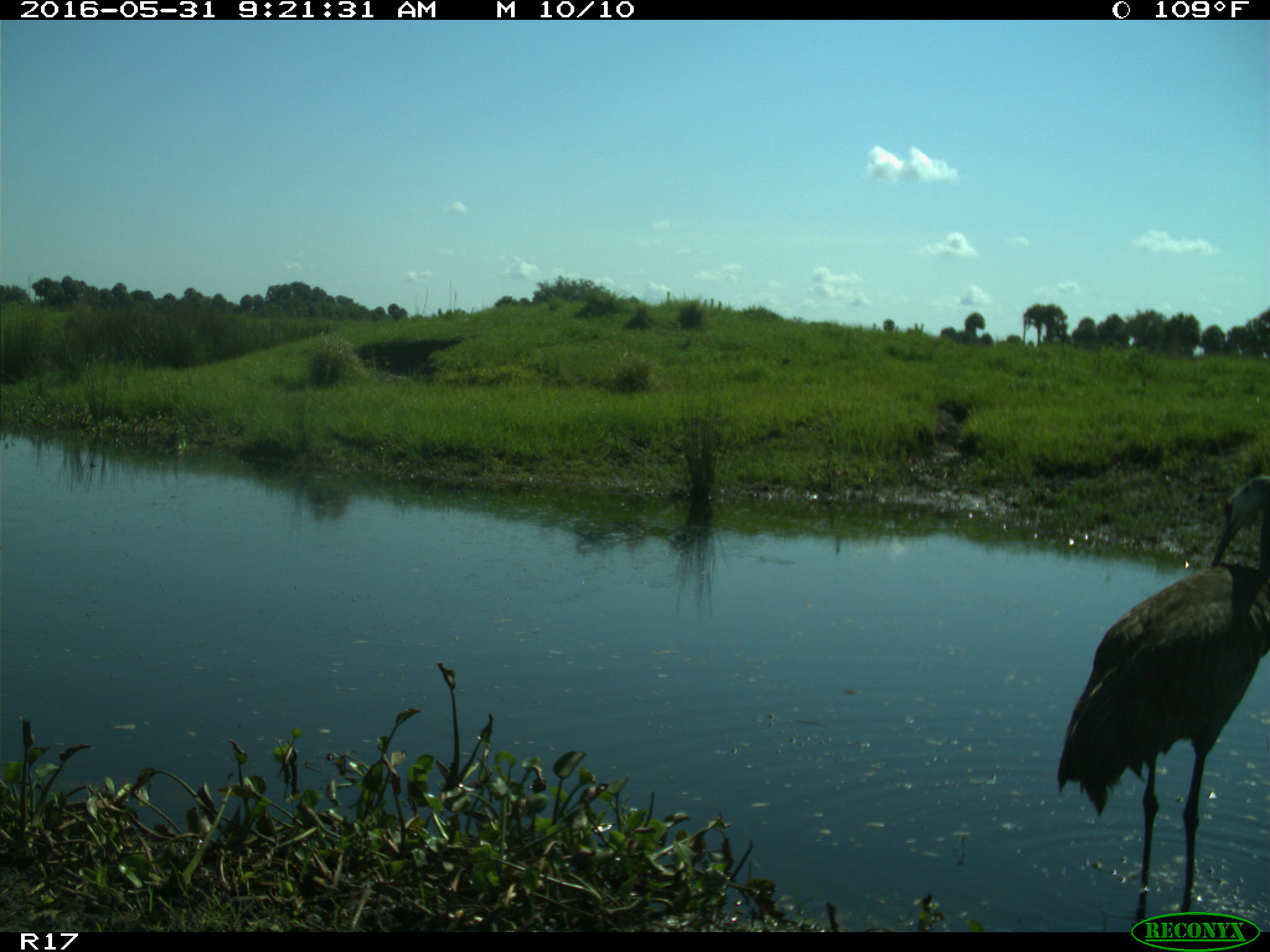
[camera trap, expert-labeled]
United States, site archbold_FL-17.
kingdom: Animalia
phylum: Chordata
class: Aves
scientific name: Aves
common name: birds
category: unidentified bird